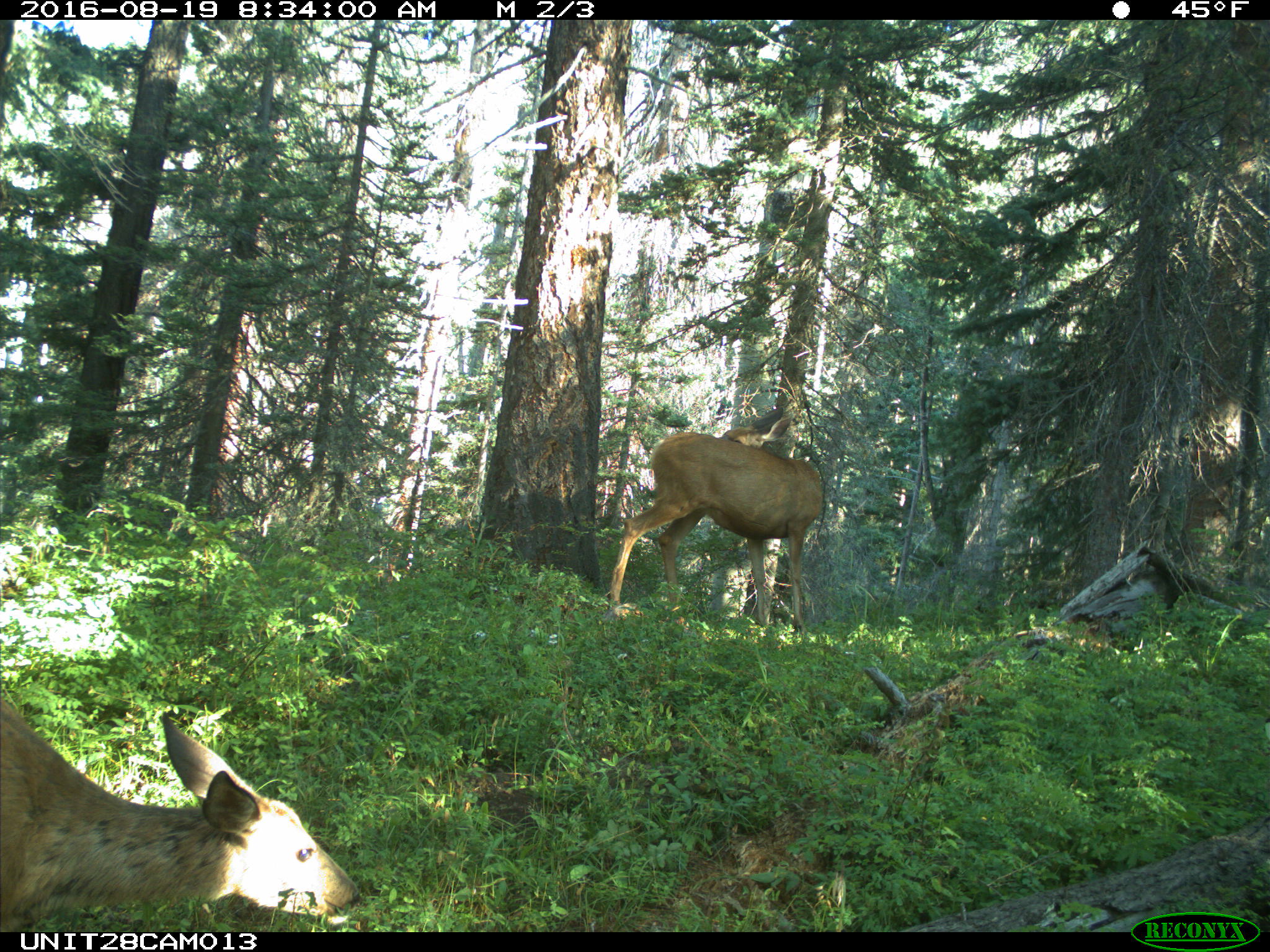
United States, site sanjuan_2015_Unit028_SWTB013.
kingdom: Animalia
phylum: Chordata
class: Mammalia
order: Artiodactyla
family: Cervidae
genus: Odocoileus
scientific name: Odocoileus hemionus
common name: mule deer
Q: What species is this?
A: Odocoileus hemionus (mule deer).